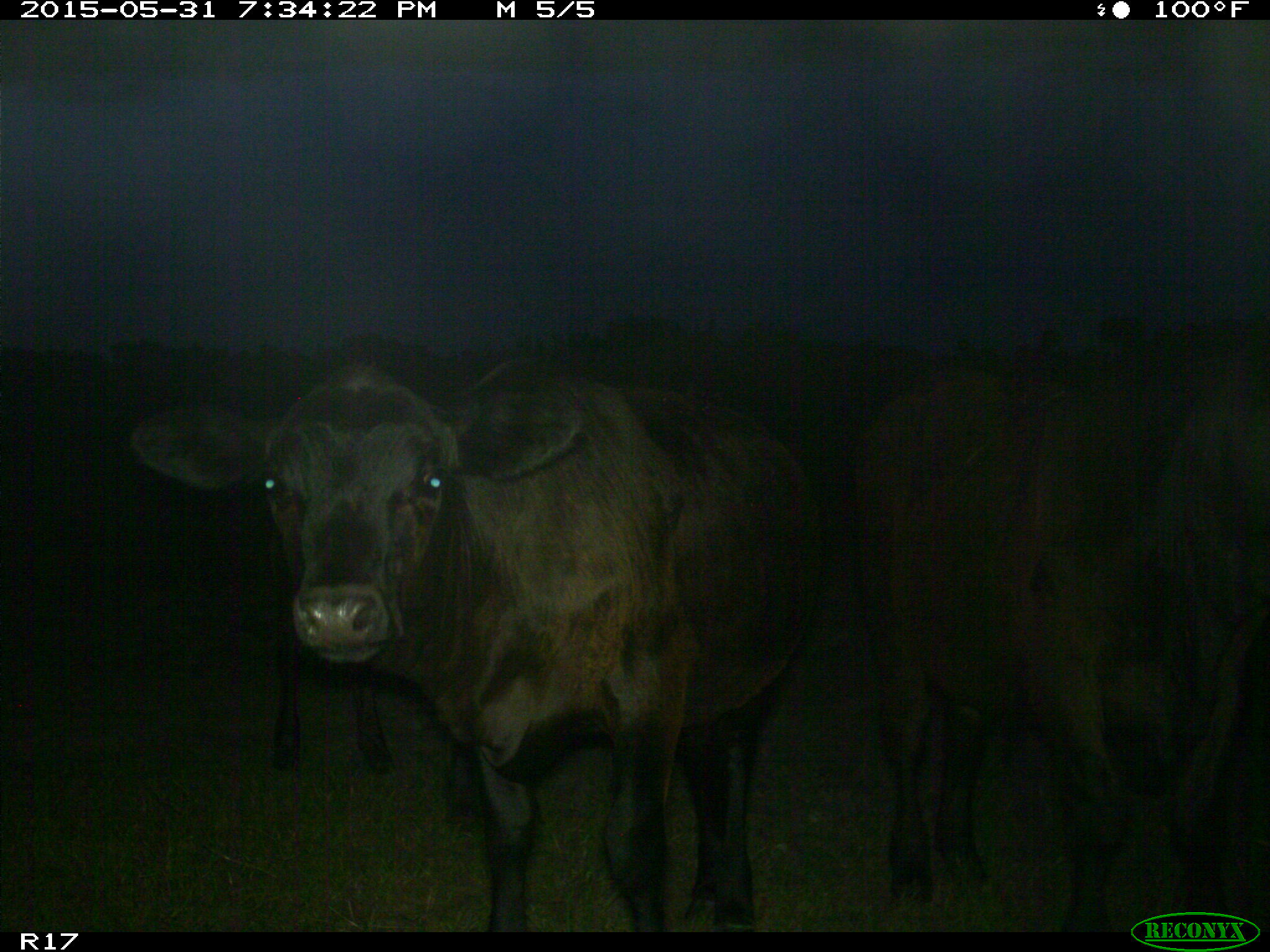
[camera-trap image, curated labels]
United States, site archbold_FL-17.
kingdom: Animalia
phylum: Chordata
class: Mammalia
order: Artiodactyla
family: Bovidae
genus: Bos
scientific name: Bos taurus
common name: domestic cow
Bos taurus (domestic cow).